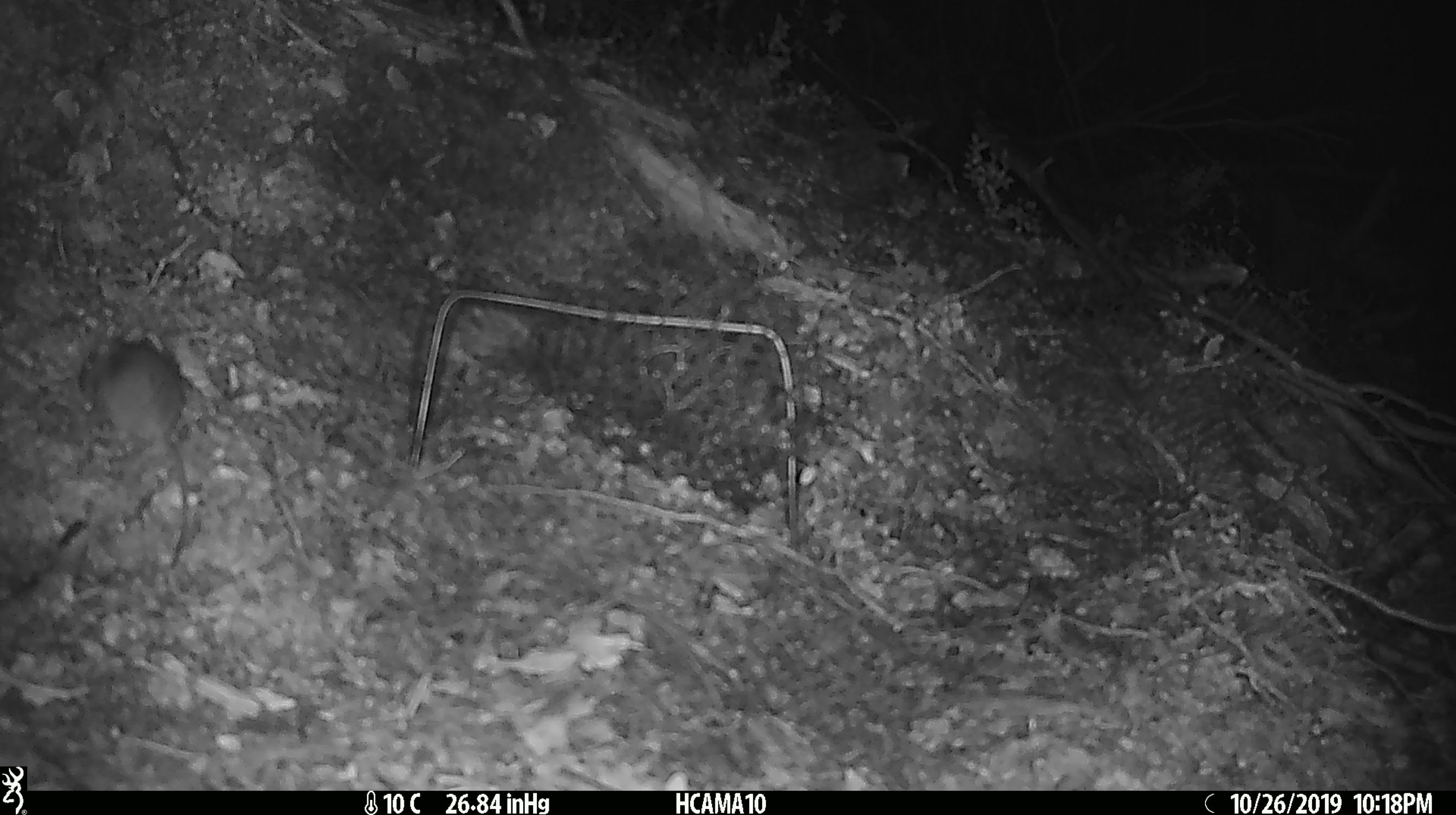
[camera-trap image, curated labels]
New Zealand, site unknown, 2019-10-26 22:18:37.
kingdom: Animalia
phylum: Chordata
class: Mammalia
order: Rodentia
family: Muridae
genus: Mus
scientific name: Mus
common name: mouse